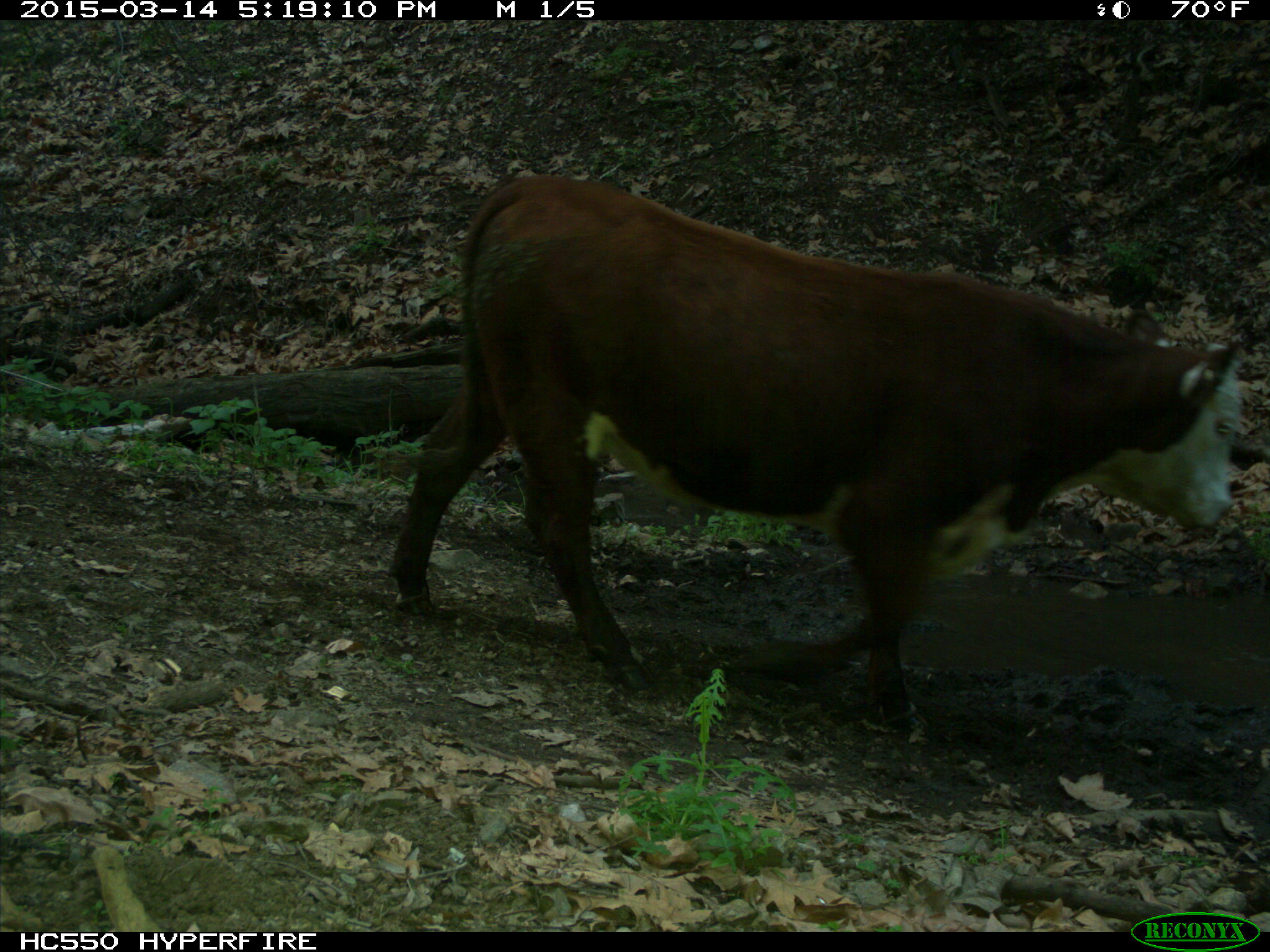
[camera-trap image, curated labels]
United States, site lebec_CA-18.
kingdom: Animalia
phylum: Chordata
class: Mammalia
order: Artiodactyla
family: Bovidae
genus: Bos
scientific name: Bos taurus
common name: domestic cow